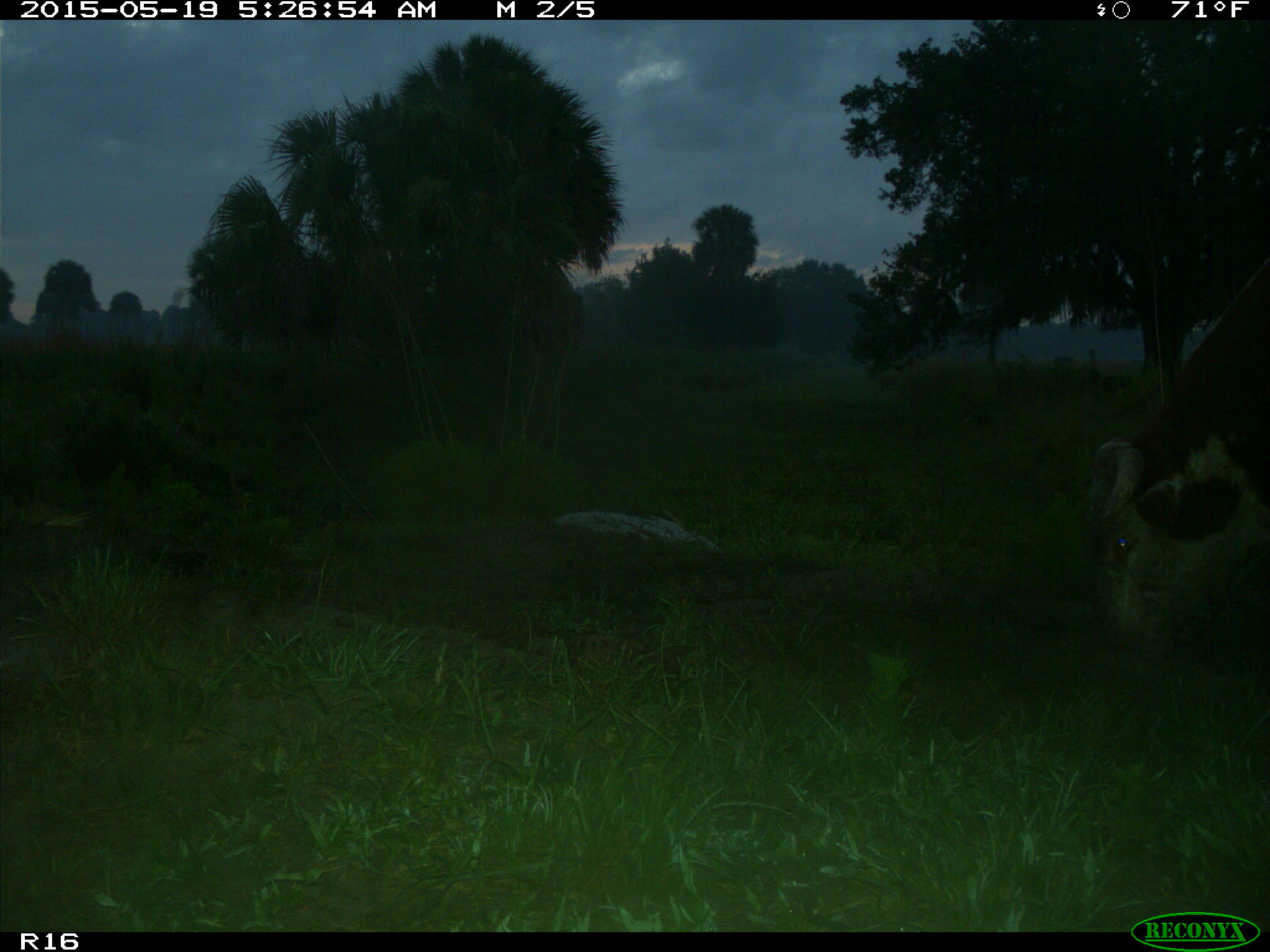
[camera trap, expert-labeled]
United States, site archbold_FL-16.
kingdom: Animalia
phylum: Chordata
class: Mammalia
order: Artiodactyla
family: Bovidae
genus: Bos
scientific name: Bos taurus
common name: domestic cow